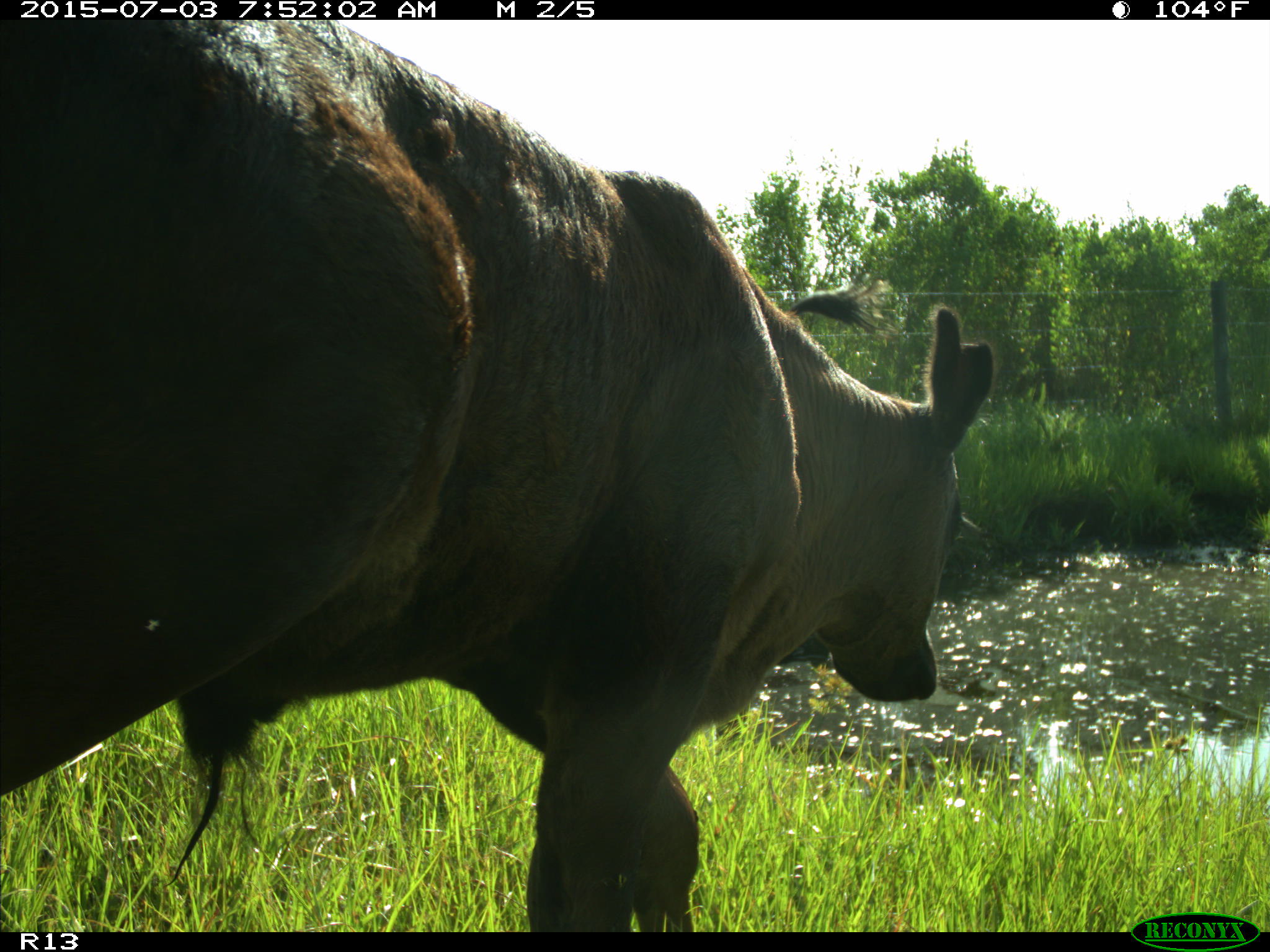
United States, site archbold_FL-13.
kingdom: Animalia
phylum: Chordata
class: Mammalia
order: Artiodactyla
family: Bovidae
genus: Bos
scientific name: Bos taurus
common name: domestic cow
Bos taurus (domestic cow).